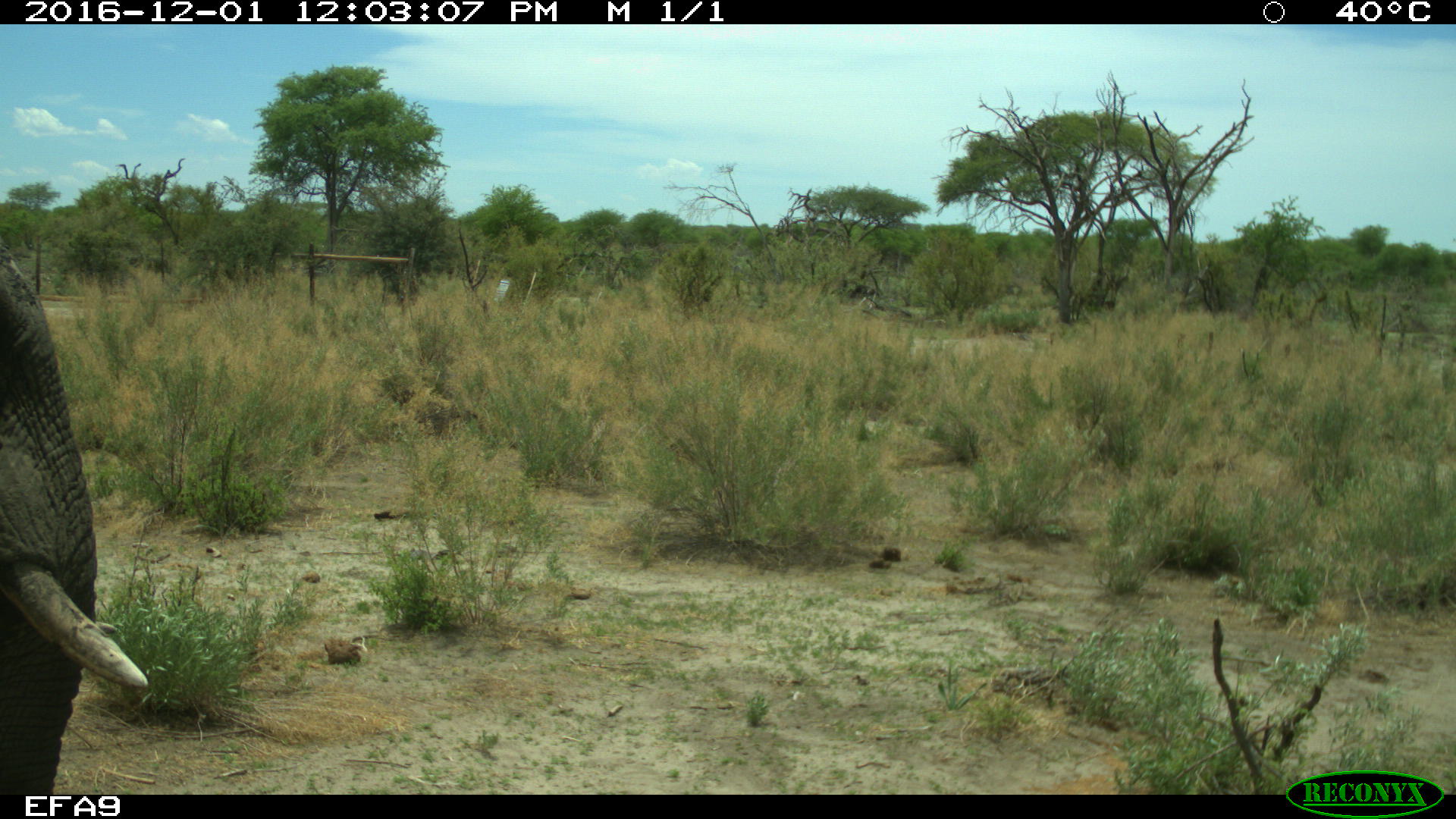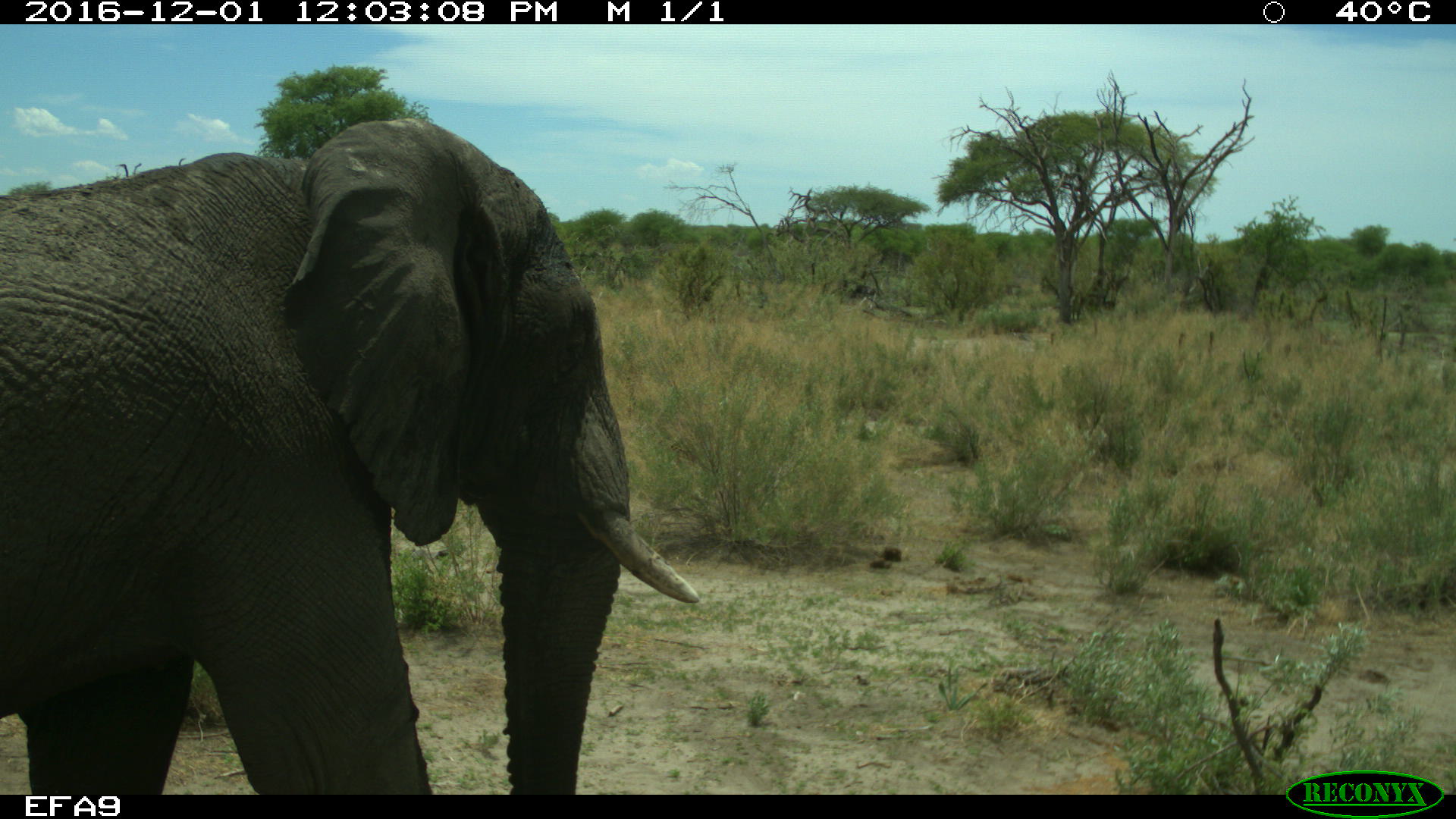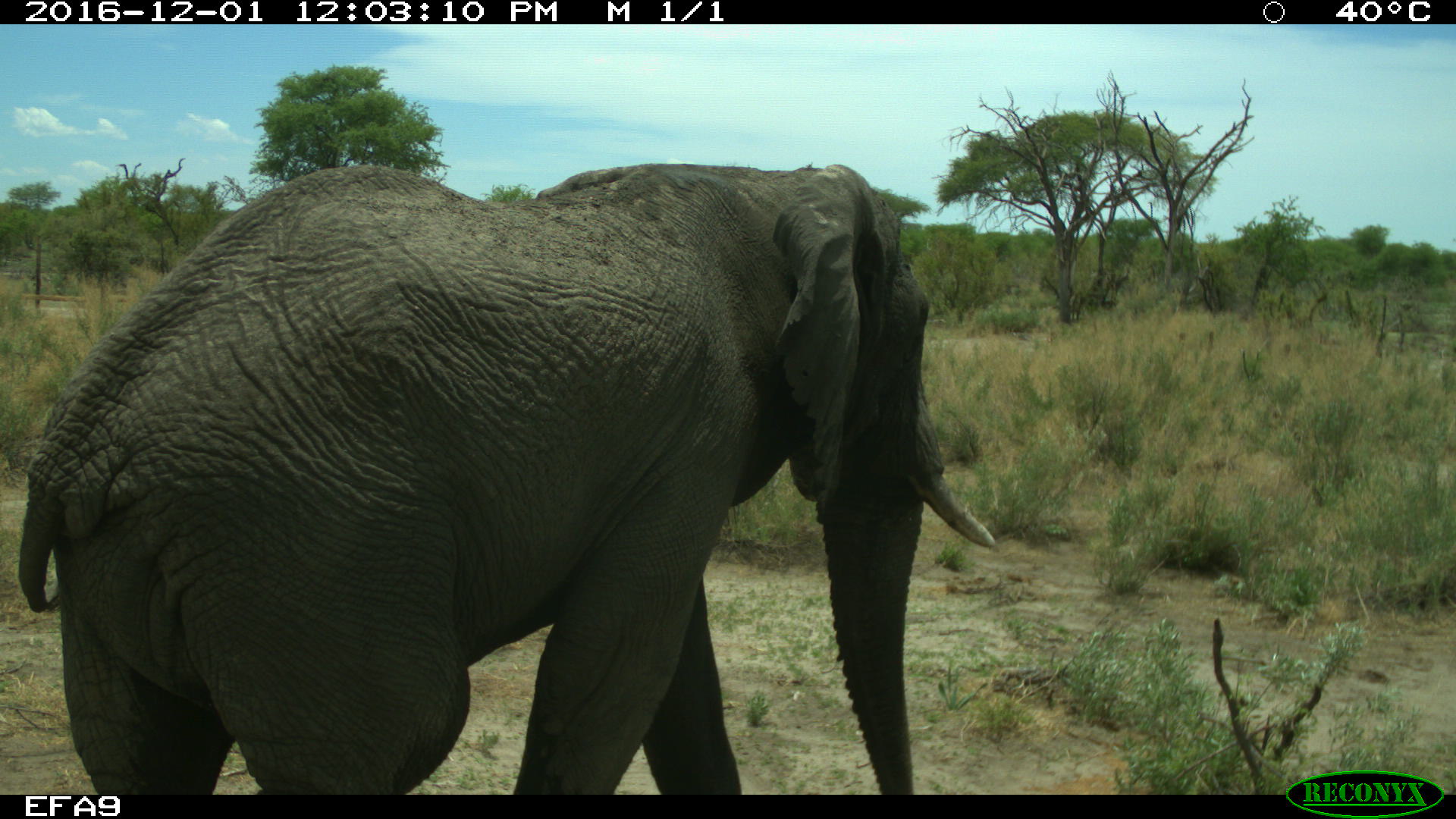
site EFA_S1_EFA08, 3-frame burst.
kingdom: Animalia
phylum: Chordata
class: Mammalia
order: Proboscidea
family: Elephantidae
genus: Loxodonta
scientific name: Loxodonta africana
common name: african bush elephant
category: elephant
Elephant (african bush elephant) (Loxodonta africana), count 1. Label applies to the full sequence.